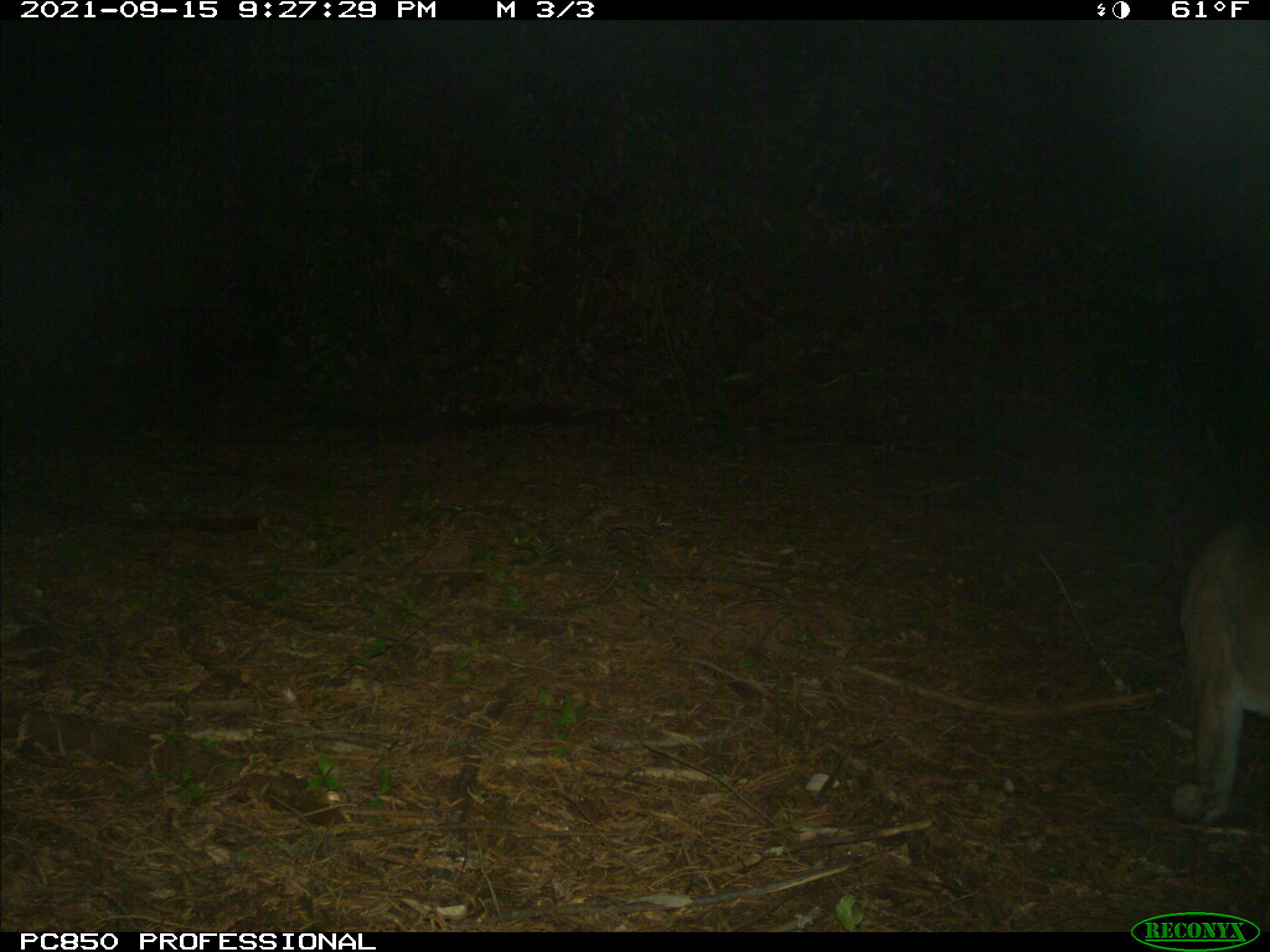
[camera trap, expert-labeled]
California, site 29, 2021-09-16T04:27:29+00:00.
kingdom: Animalia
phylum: Chordata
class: Mammalia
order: Carnivora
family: Felidae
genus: Puma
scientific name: Puma concolor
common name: puma